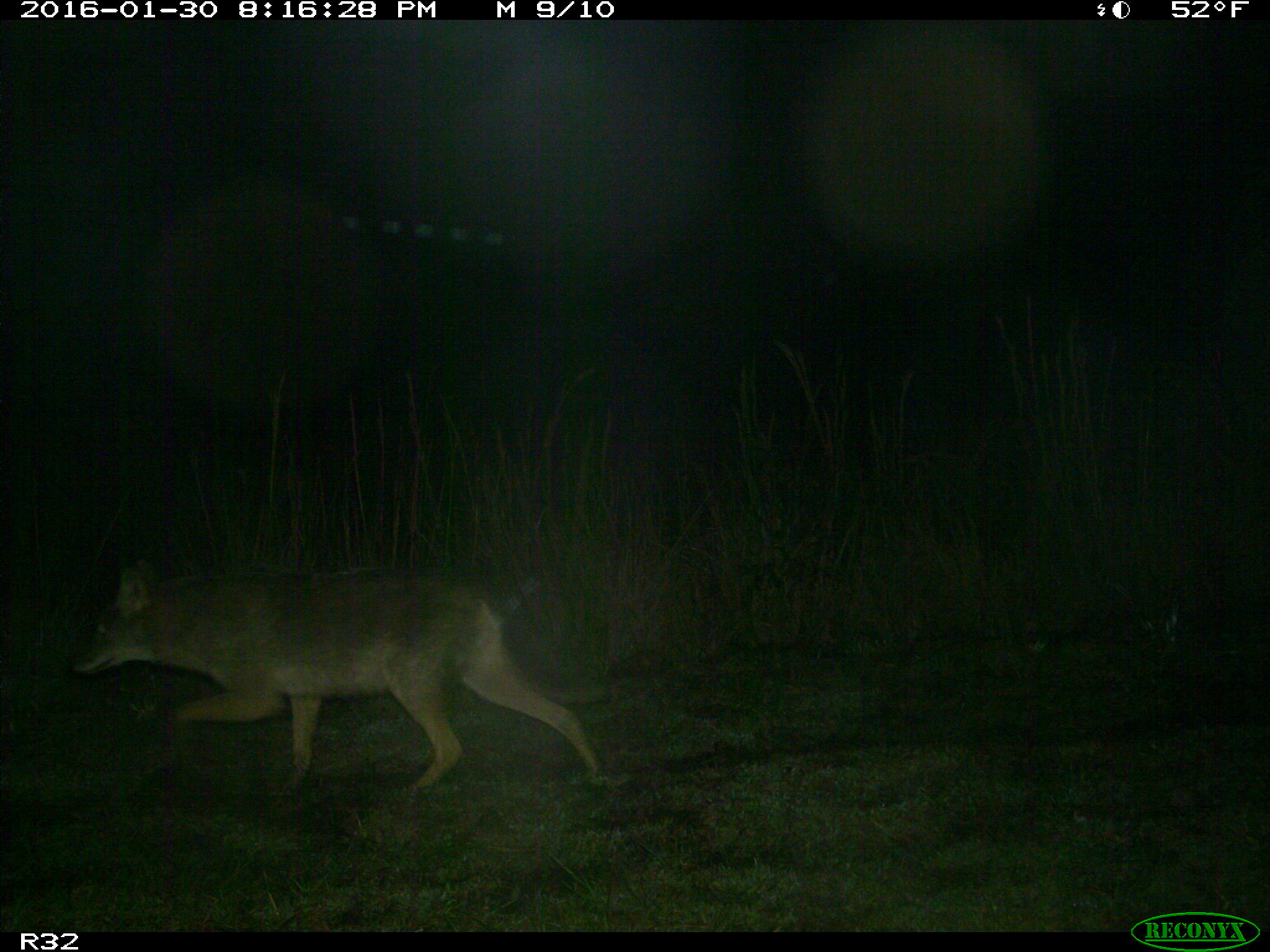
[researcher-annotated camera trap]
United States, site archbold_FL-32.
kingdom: Animalia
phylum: Chordata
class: Mammalia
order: Carnivora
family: Canidae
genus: Canis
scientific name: Canis latrans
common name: coyote